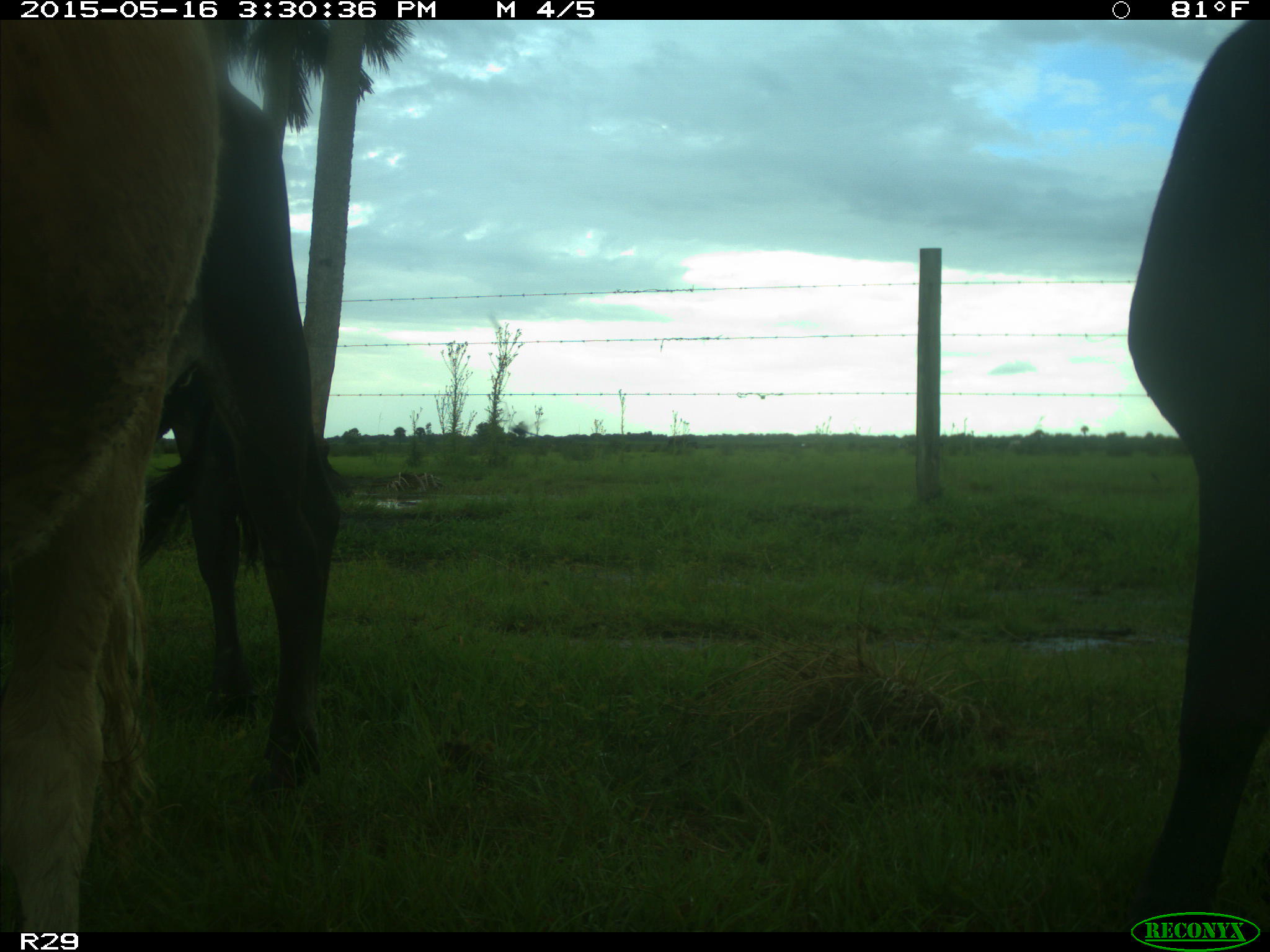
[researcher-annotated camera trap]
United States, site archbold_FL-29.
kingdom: Animalia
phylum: Chordata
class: Mammalia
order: Artiodactyla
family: Bovidae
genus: Bos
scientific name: Bos taurus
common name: domestic cow